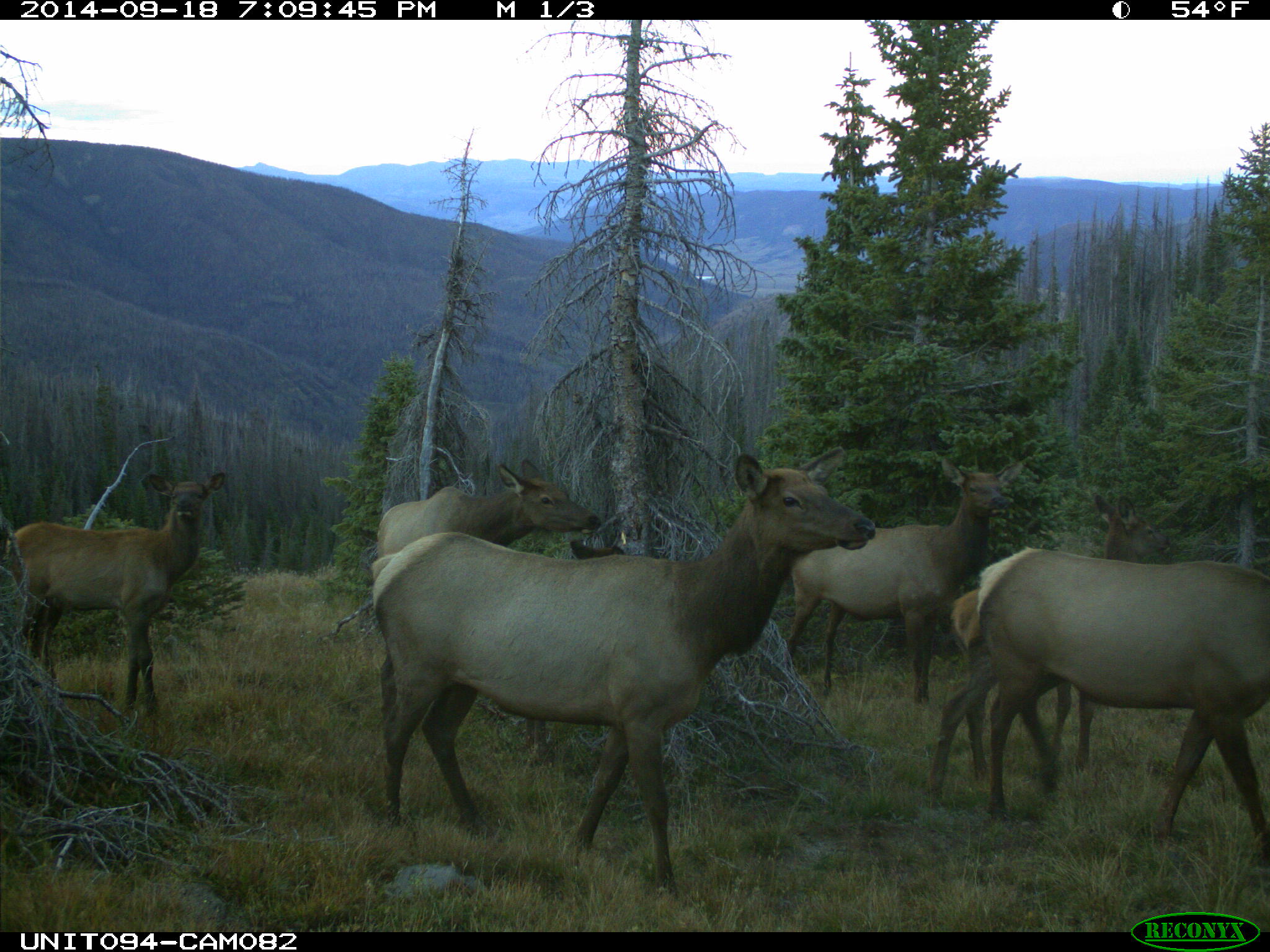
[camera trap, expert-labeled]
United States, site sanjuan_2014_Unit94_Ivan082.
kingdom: Animalia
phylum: Chordata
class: Mammalia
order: Artiodactyla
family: Cervidae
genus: Cervus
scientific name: Cervus elaphus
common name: red deer